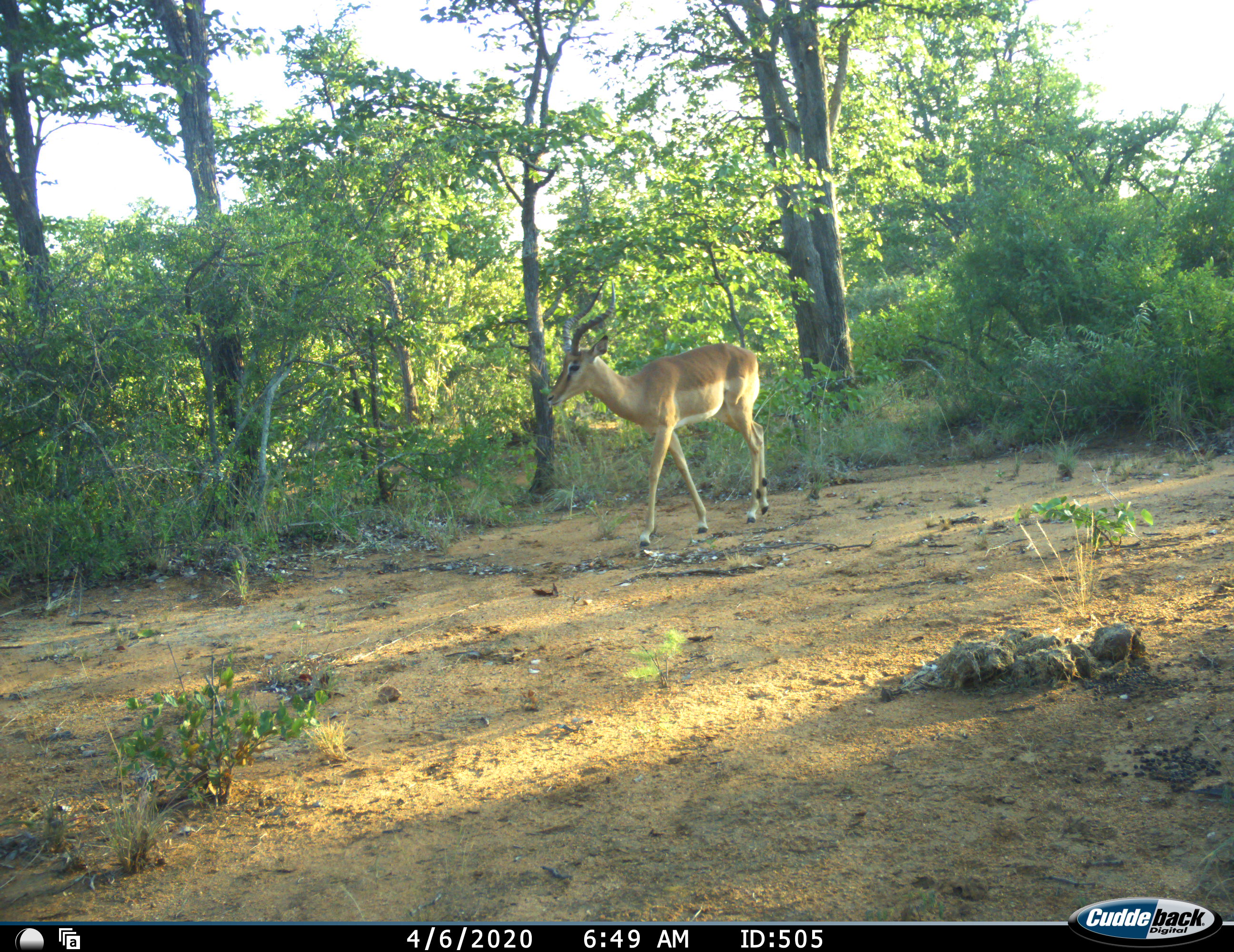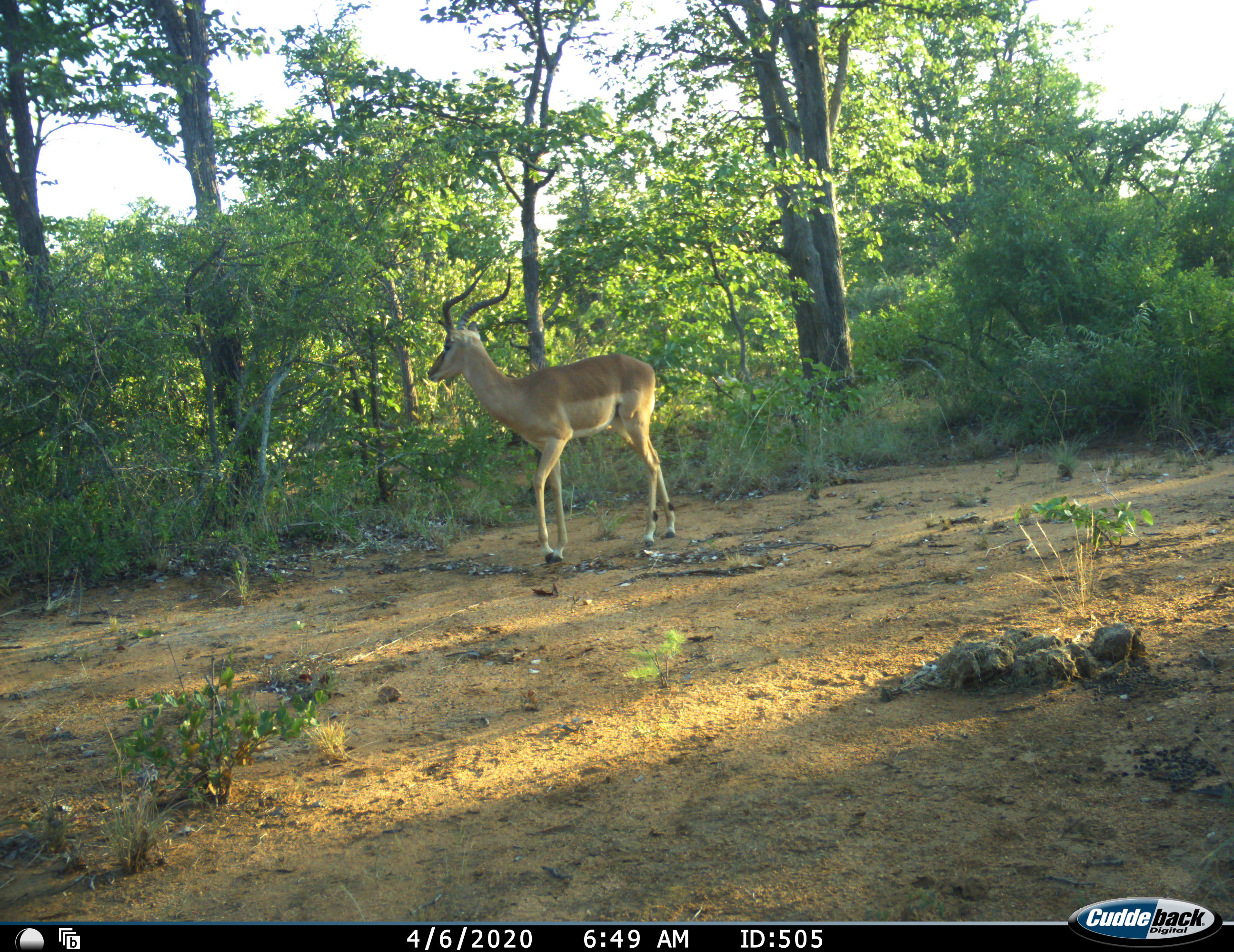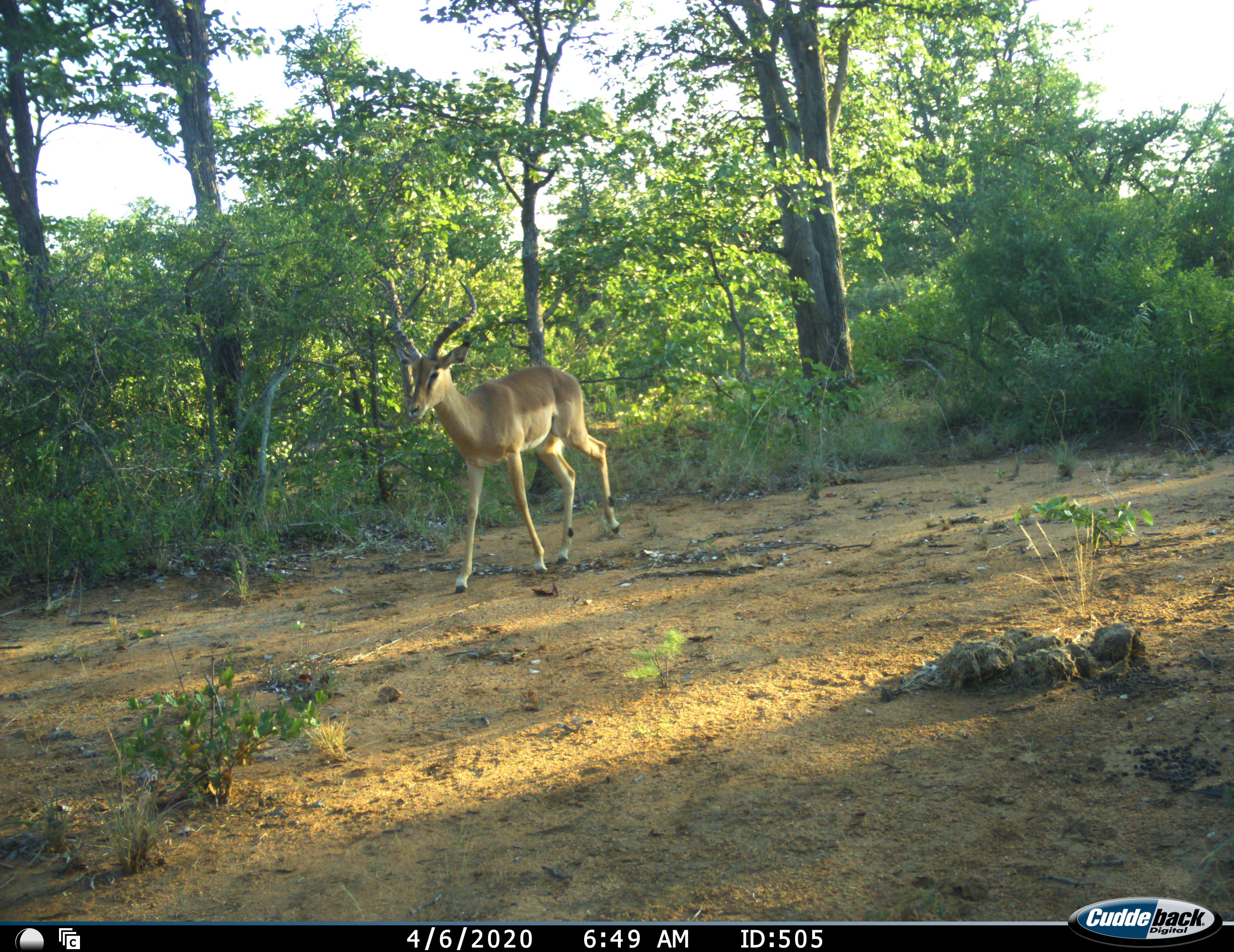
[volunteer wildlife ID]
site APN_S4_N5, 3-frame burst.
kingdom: Animalia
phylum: Chordata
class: Mammalia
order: Artiodactyla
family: Bovidae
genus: Aepyceros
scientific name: Aepyceros melampus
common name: impala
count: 1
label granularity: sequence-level